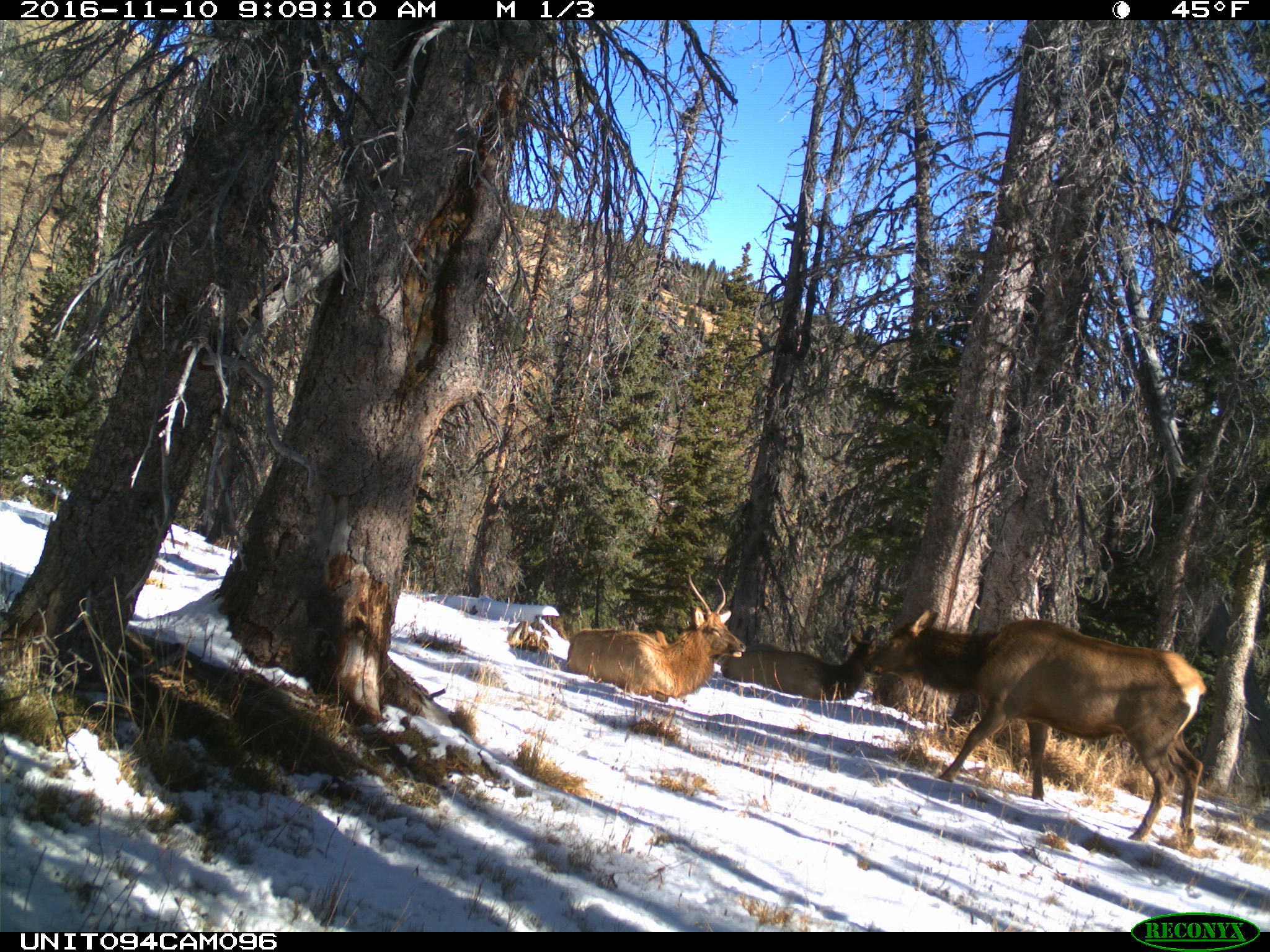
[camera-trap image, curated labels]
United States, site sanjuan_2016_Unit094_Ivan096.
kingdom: Animalia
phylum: Chordata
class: Mammalia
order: Artiodactyla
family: Cervidae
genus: Cervus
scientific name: Cervus elaphus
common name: red deer